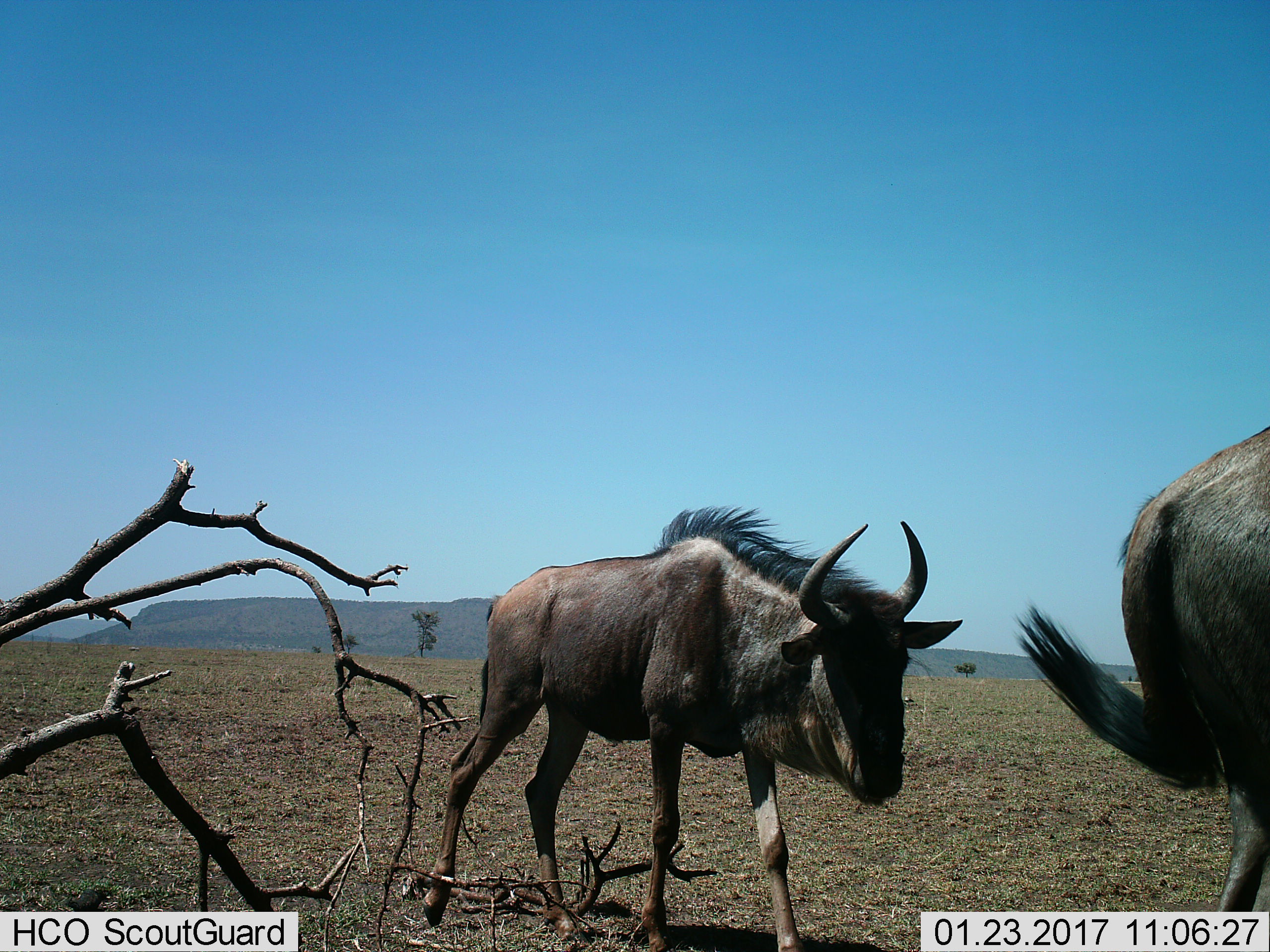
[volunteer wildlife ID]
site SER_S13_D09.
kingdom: Animalia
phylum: Chordata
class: Mammalia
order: Artiodactyla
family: Bovidae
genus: Connochaetes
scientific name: Connochaetes taurinus taurinus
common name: blue wildebeest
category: wildebeestblue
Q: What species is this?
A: Wildebeestblue (blue wildebeest) (Connochaetes taurinus taurinus).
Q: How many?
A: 2.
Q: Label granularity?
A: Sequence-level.